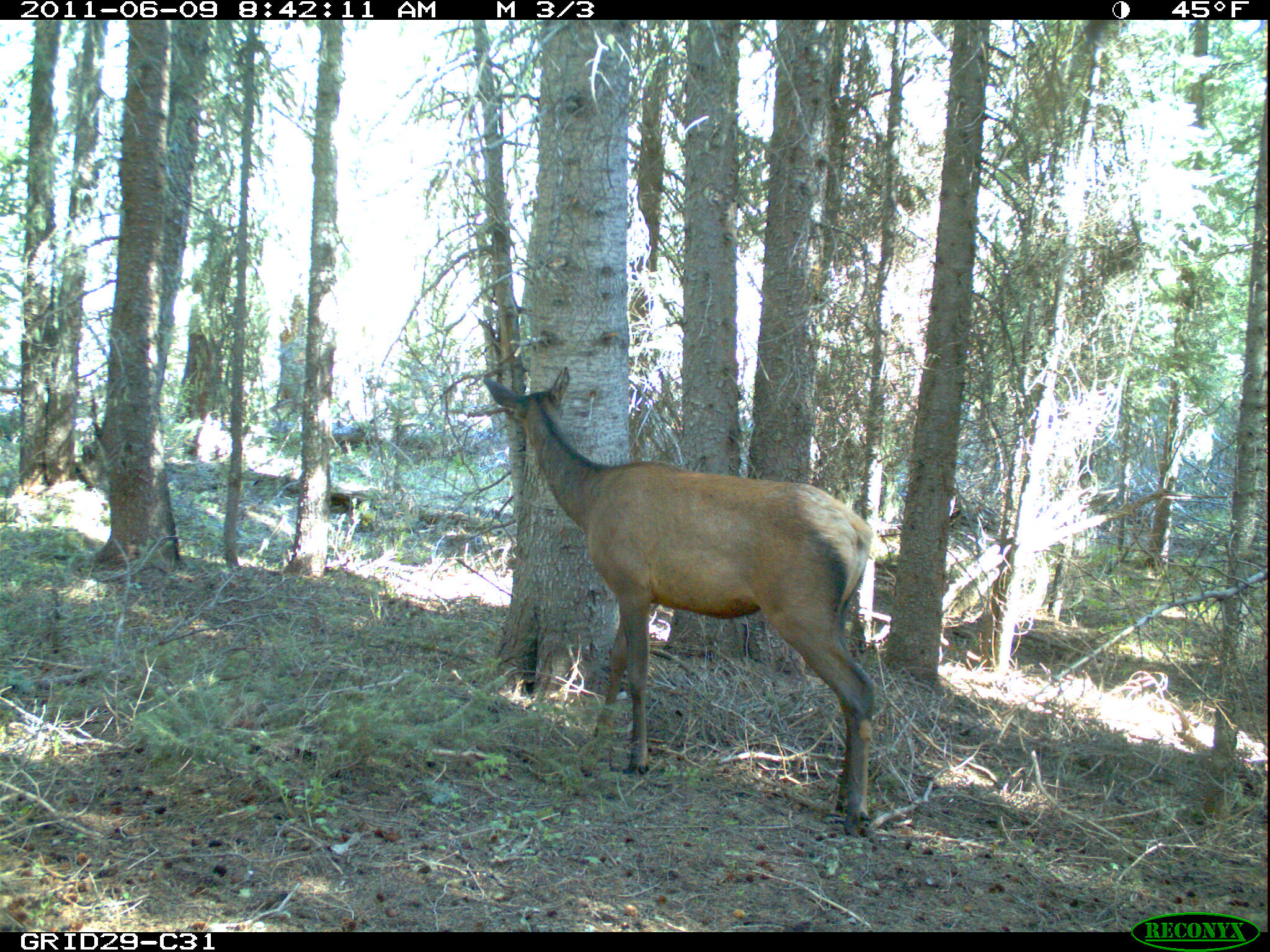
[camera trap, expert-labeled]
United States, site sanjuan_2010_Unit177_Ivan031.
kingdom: Animalia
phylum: Chordata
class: Mammalia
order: Artiodactyla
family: Cervidae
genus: Cervus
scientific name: Cervus elaphus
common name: red deer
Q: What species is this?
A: Cervus elaphus (red deer).